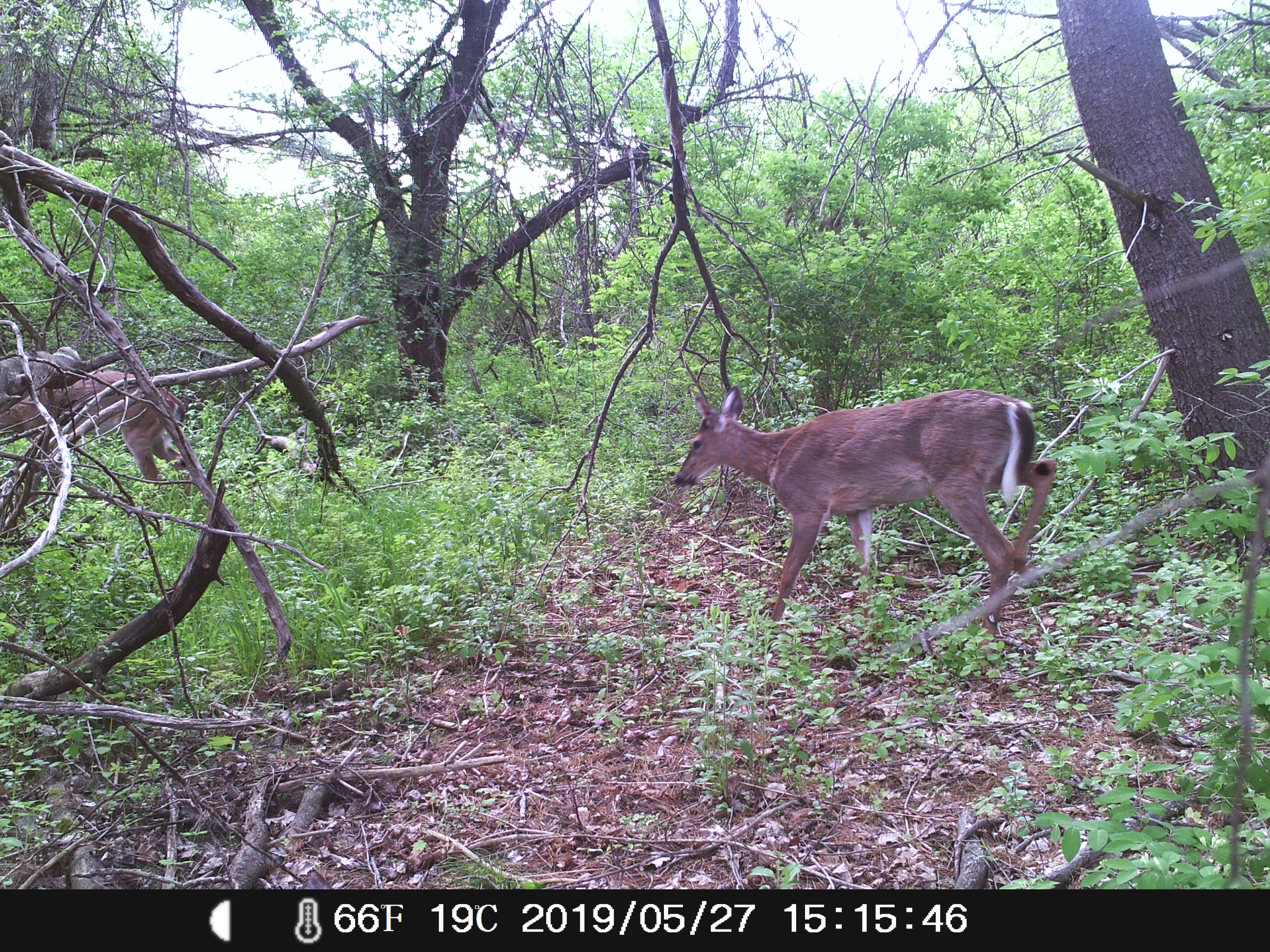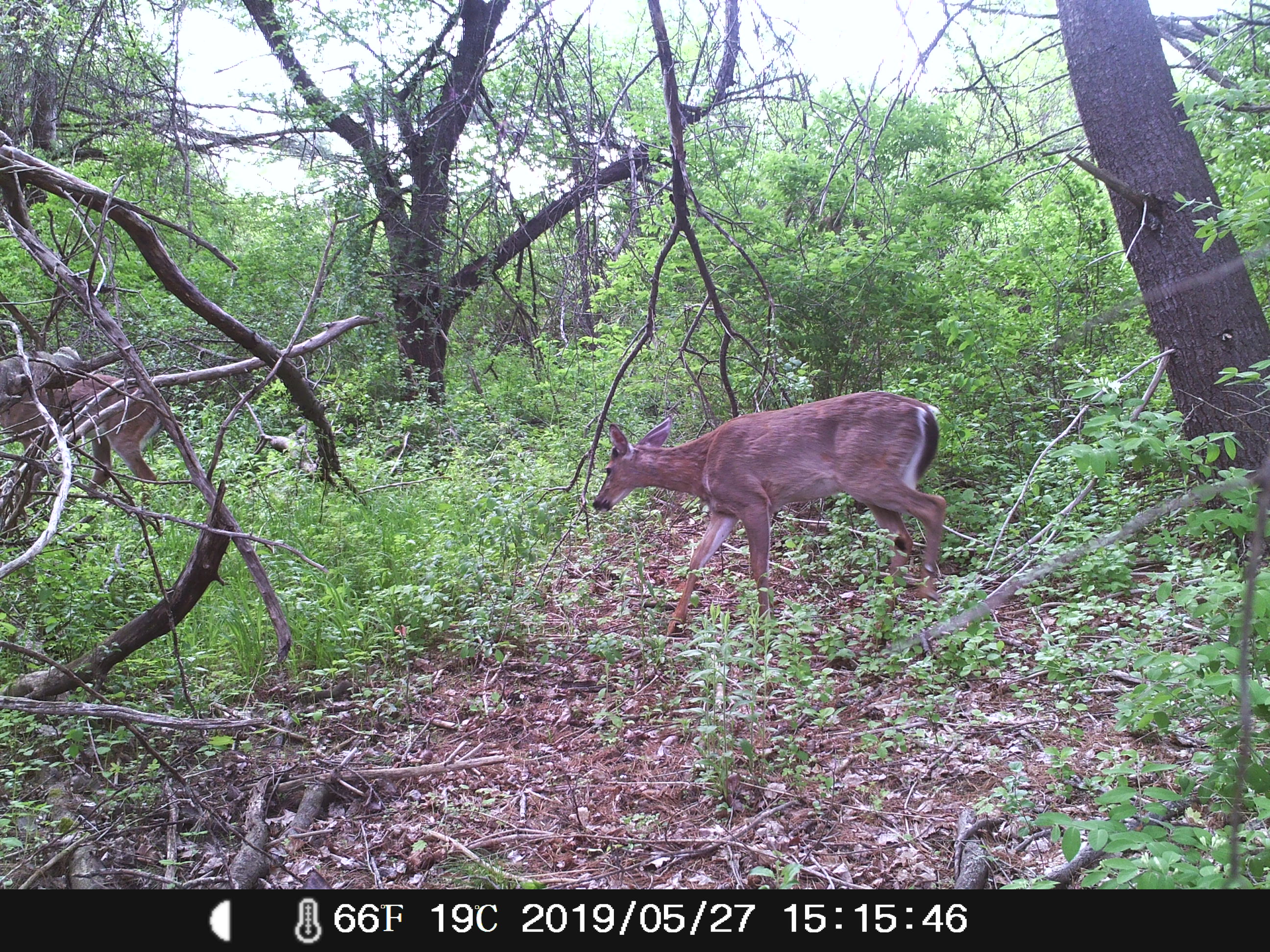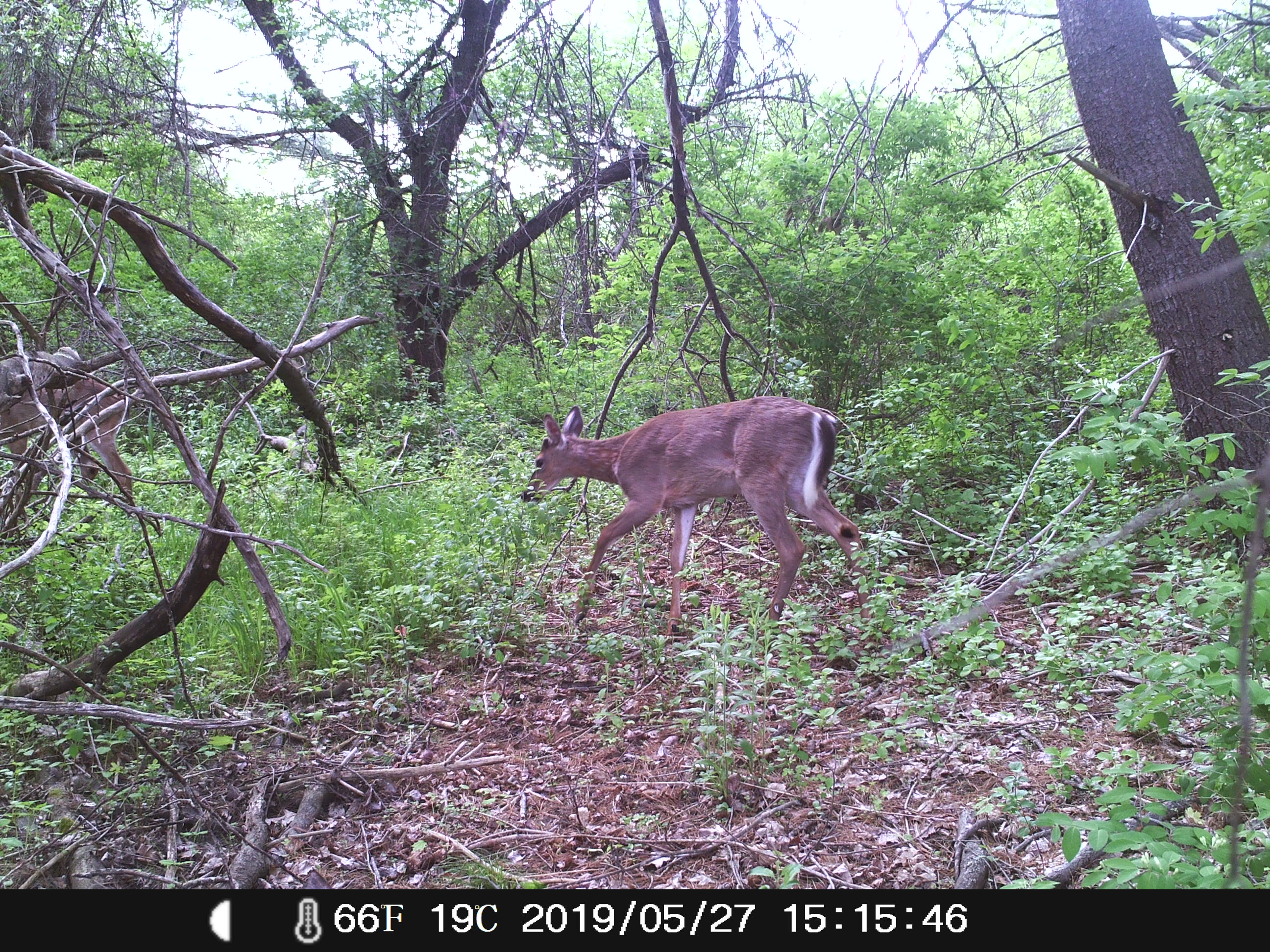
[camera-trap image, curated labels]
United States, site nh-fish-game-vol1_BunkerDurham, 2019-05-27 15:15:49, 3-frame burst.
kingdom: Animalia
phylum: Chordata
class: Mammalia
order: Artiodactyla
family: Cervidae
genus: Odocoileus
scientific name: Odocoileus virginianus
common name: white-tailed deer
White-tailed deer (Odocoileus virginianus).